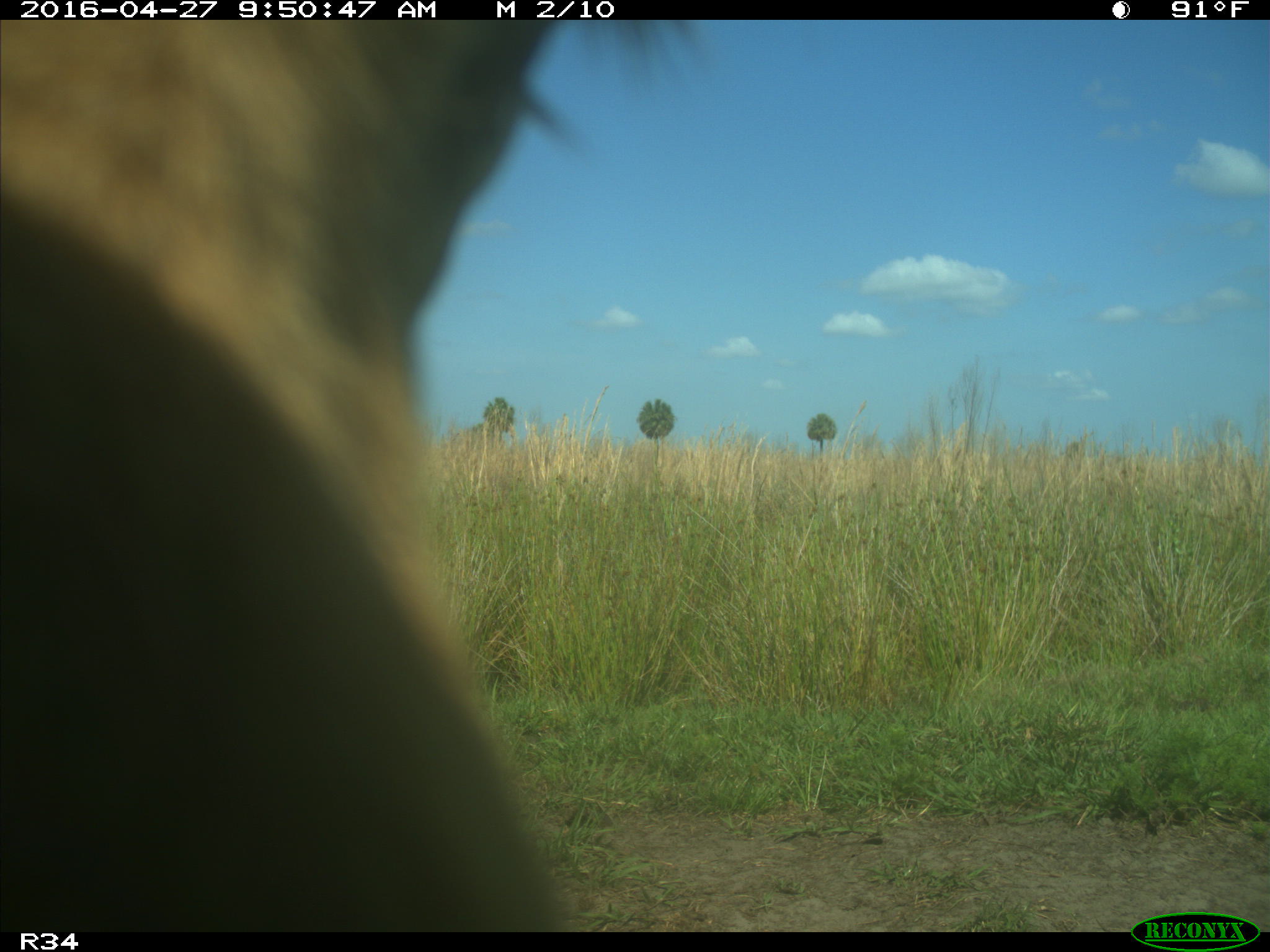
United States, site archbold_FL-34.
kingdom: Animalia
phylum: Chordata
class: Mammalia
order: Artiodactyla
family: Bovidae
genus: Bos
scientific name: Bos taurus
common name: domestic cow